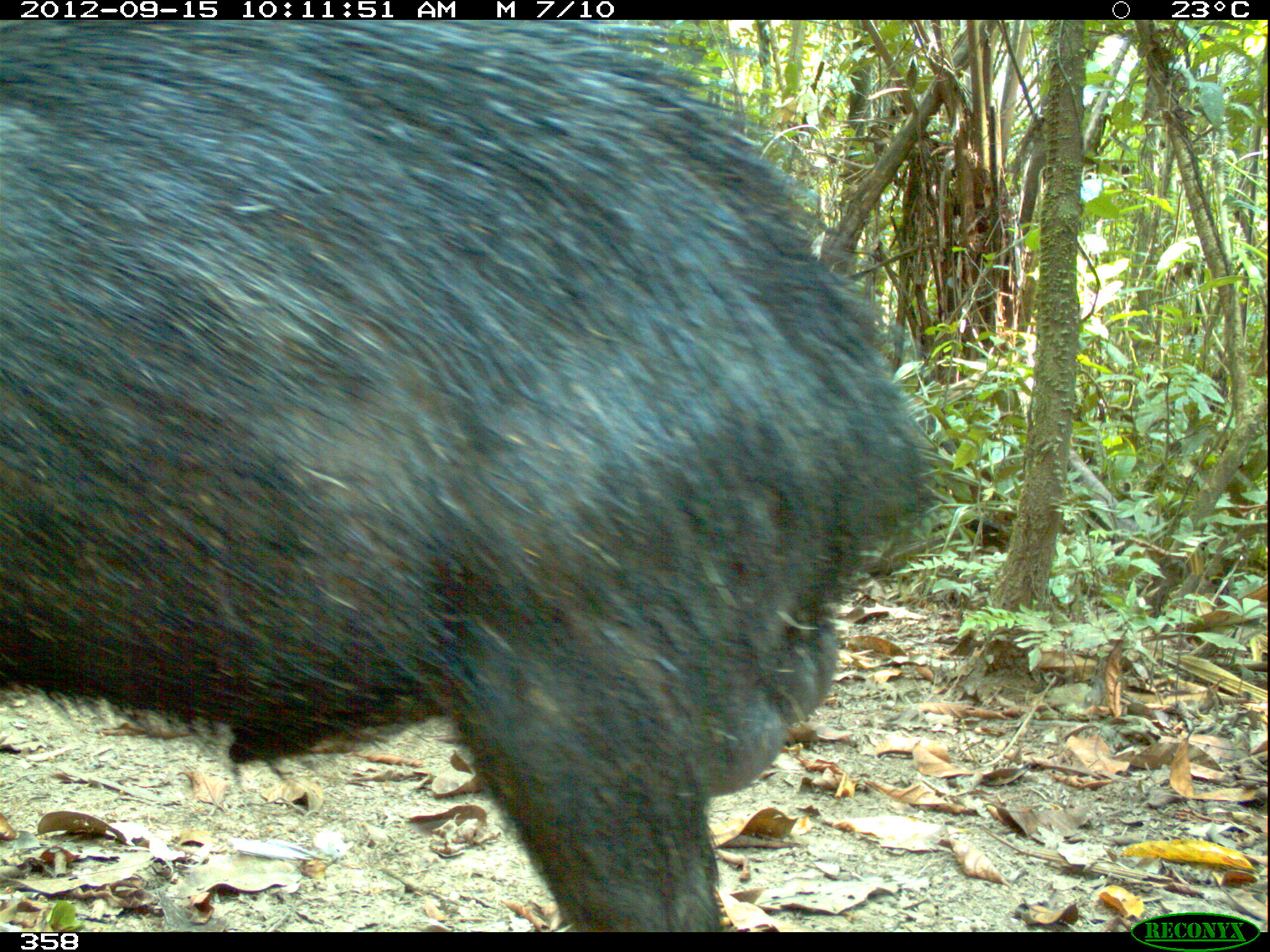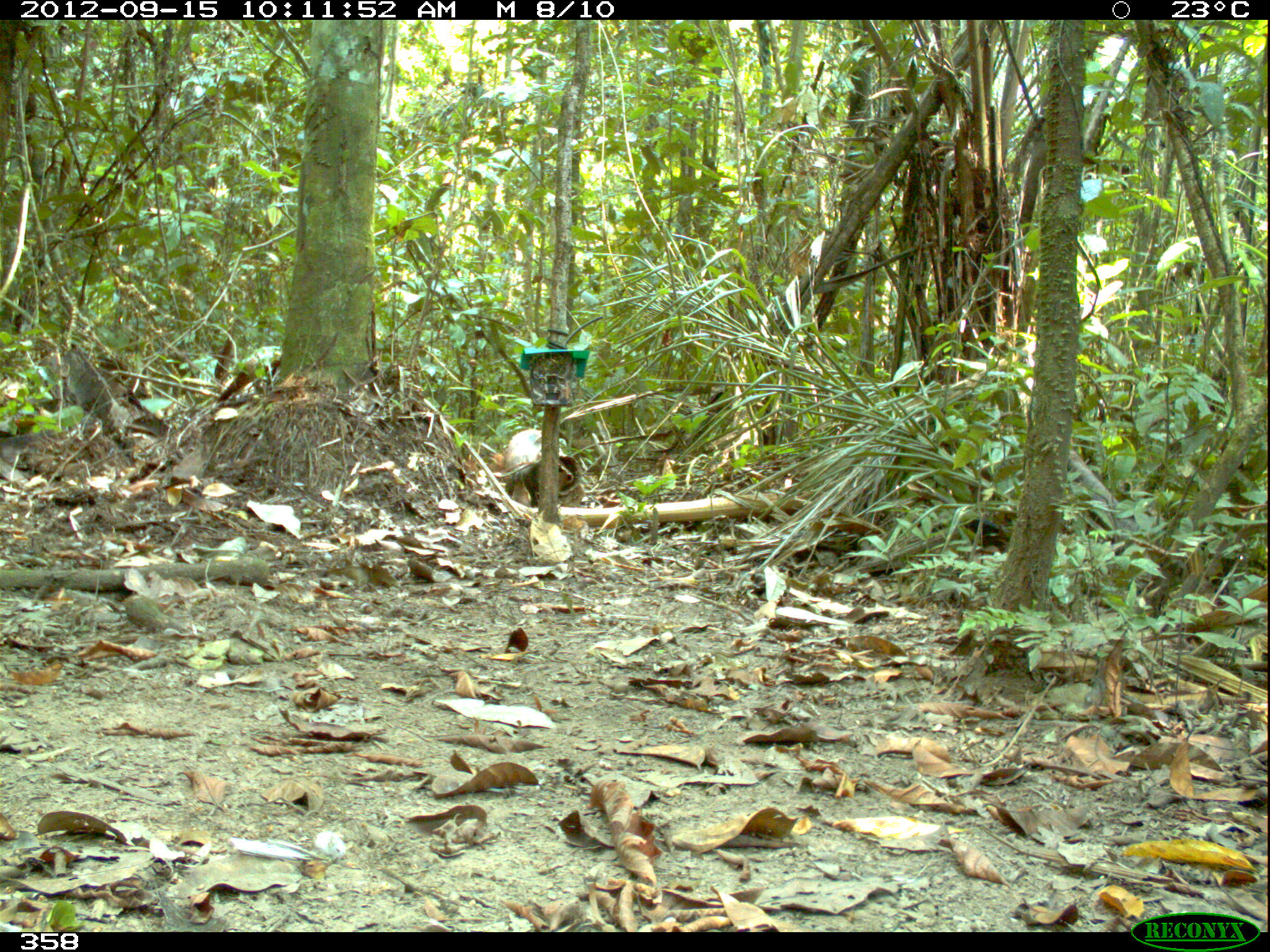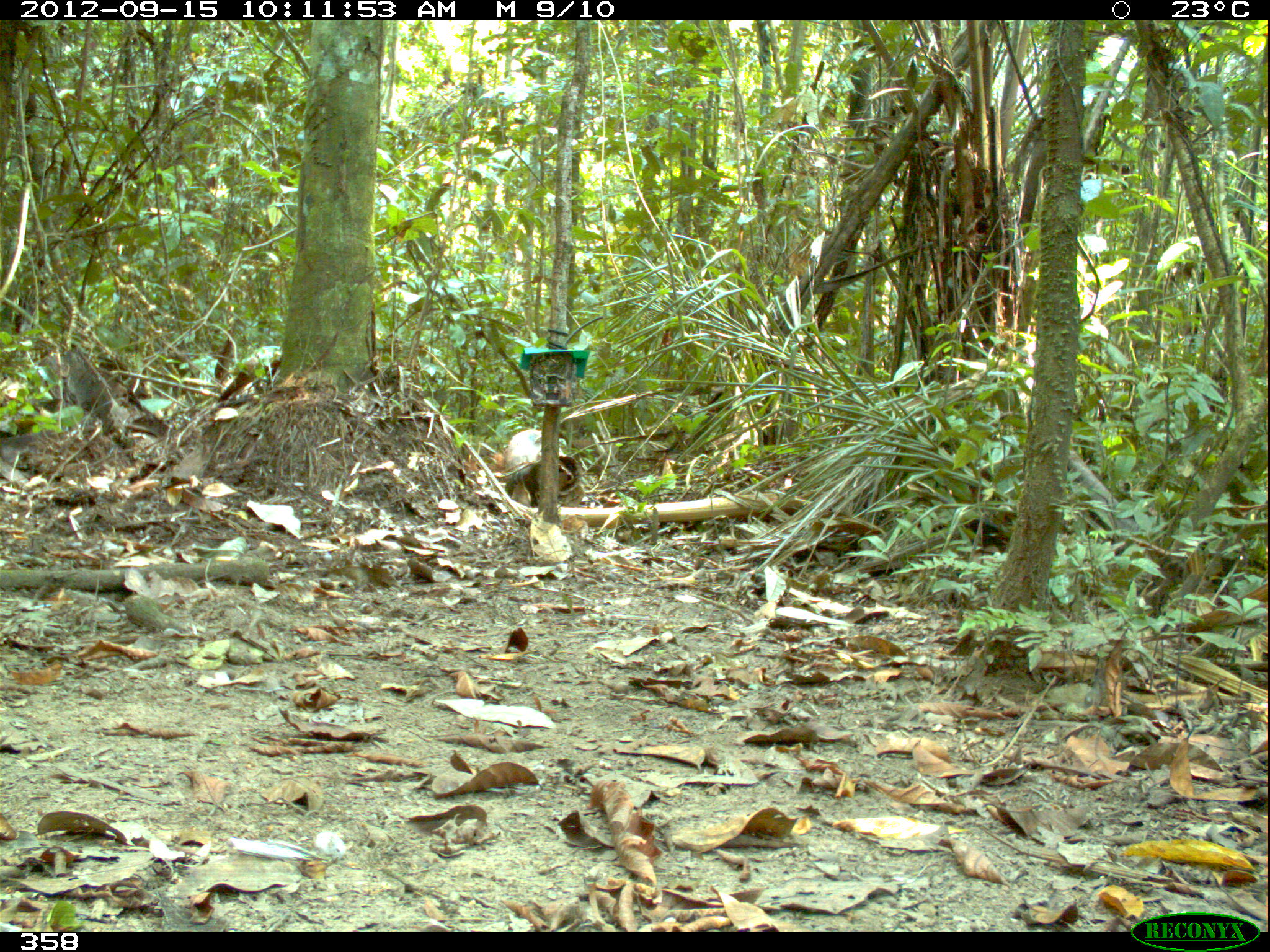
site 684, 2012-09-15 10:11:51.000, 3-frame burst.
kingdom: Animalia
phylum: Chordata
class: Mammalia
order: Artiodactyla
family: Tayassuidae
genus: Tayassu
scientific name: Tayassu pecari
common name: white-lipped peccary